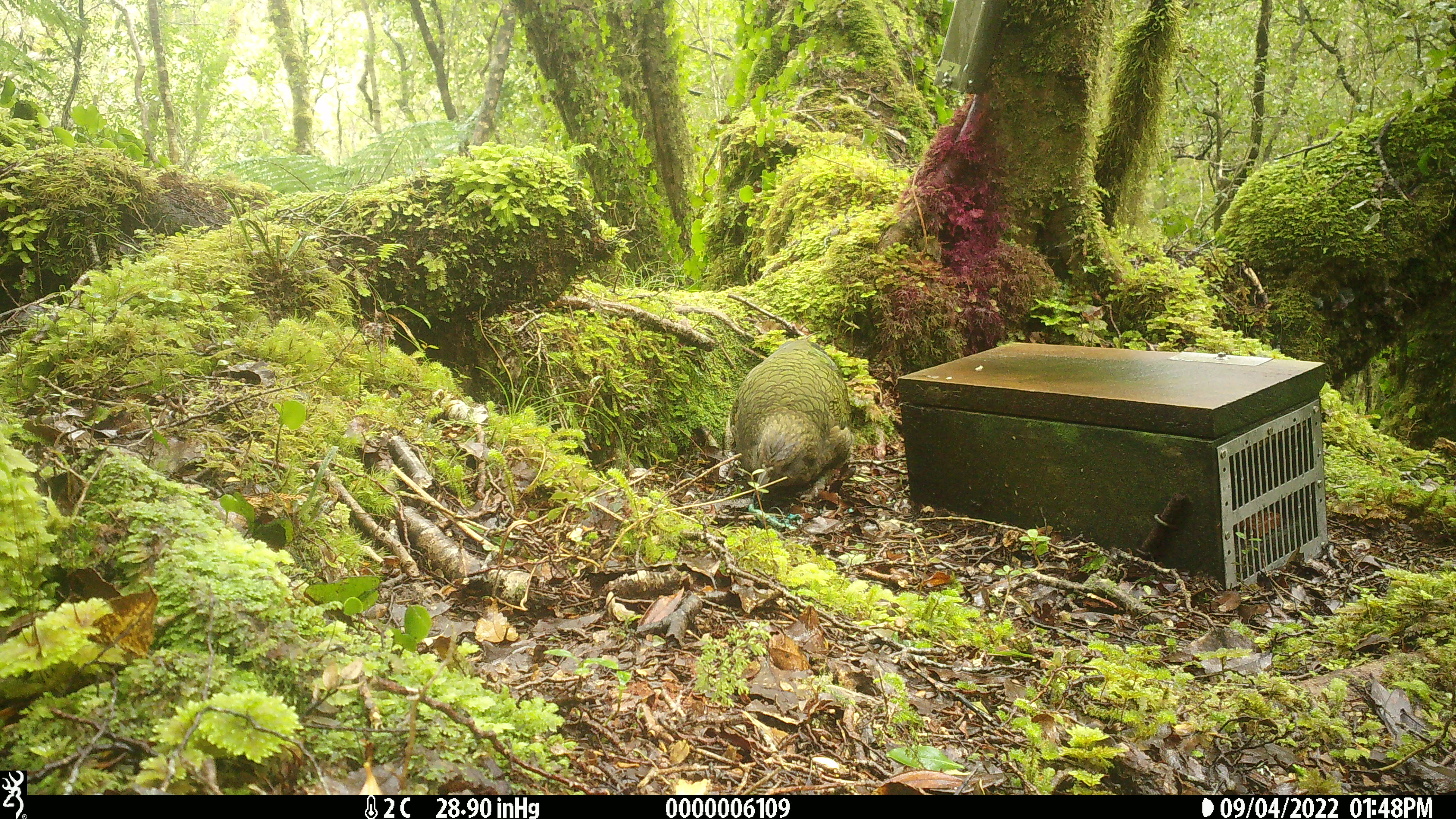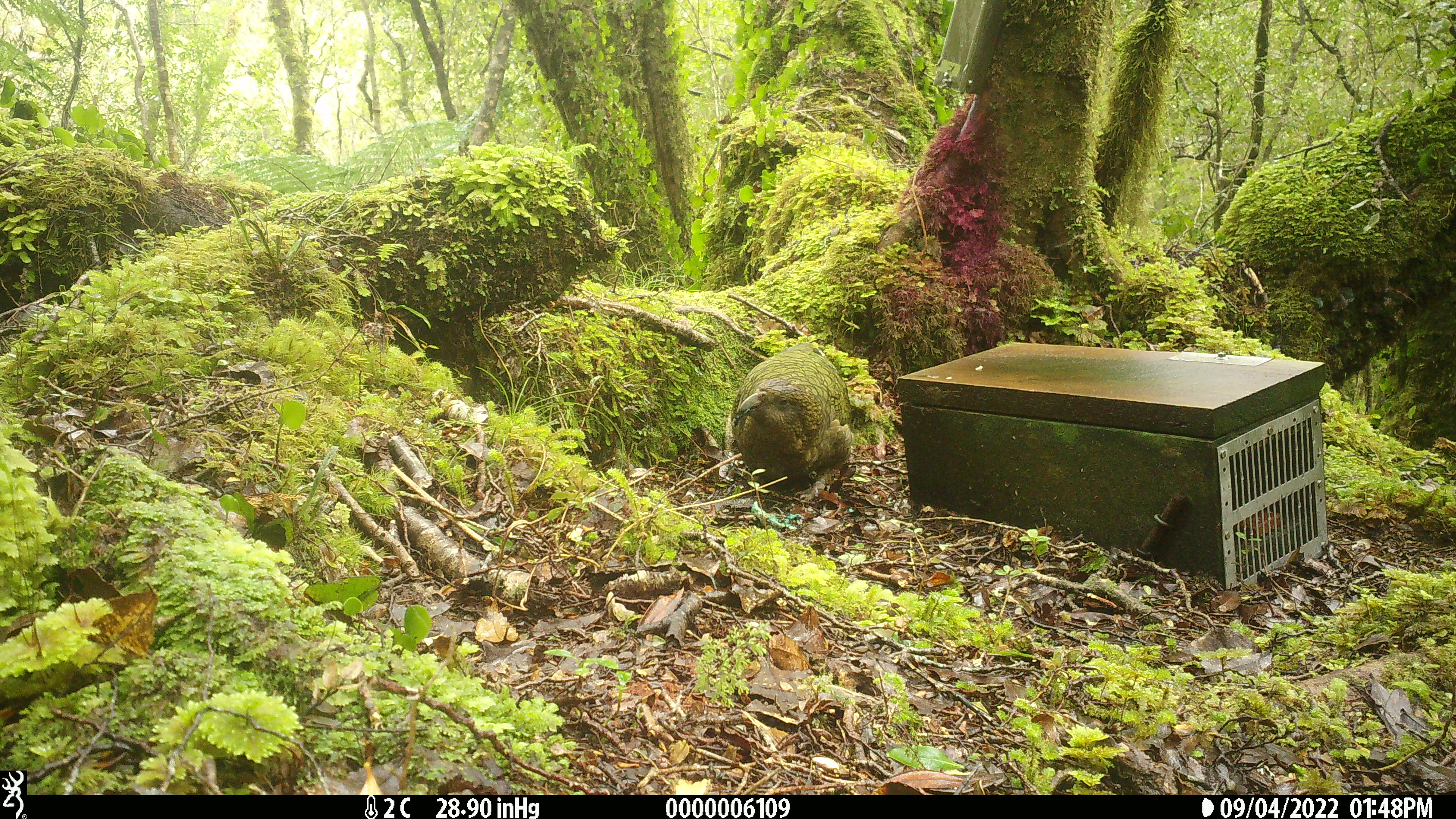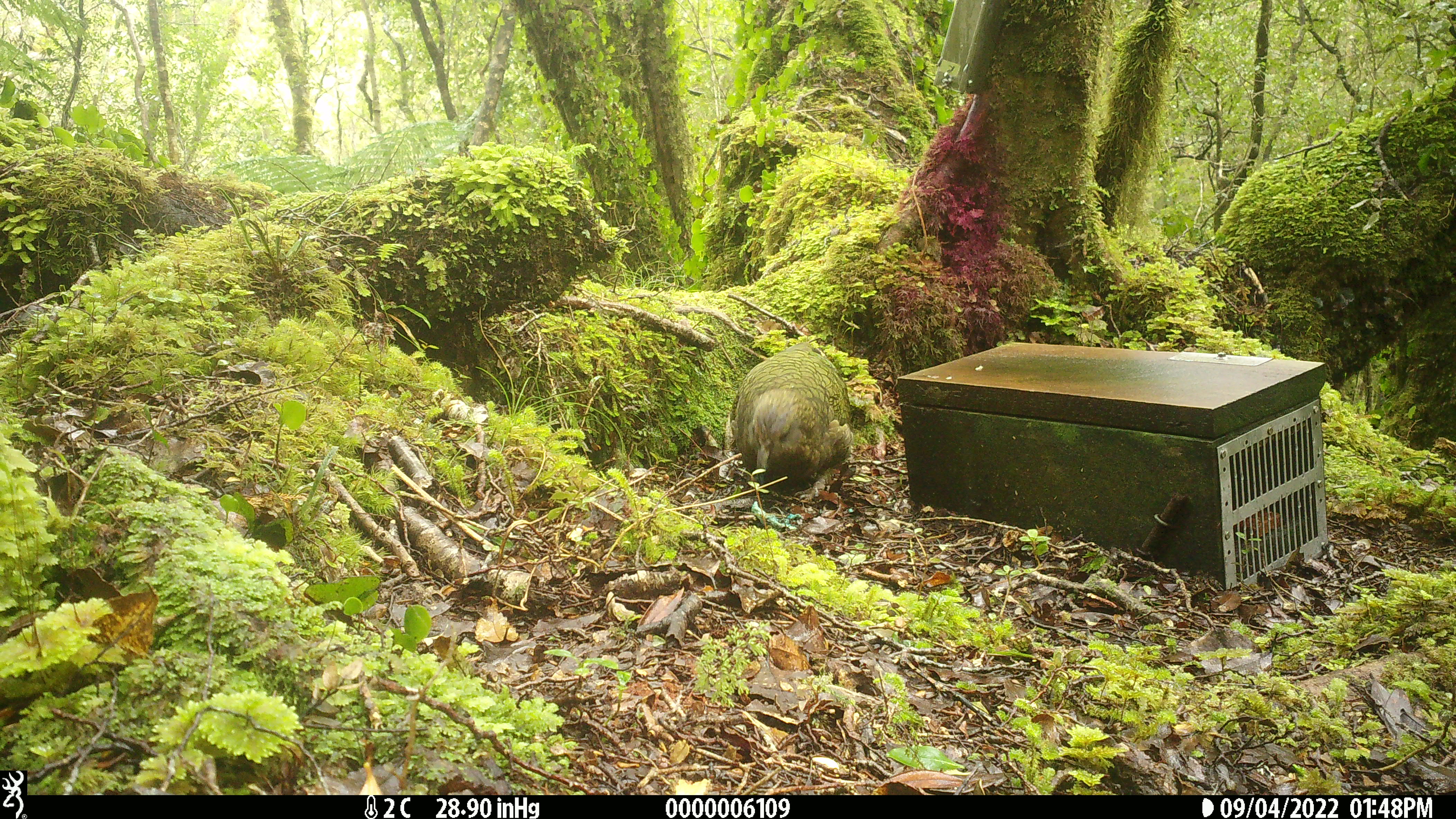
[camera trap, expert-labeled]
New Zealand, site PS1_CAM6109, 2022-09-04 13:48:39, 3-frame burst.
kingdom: Animalia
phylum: Chordata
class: Aves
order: Psittaciformes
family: Strigopidae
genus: Nestor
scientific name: Nestor notabilis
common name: kea